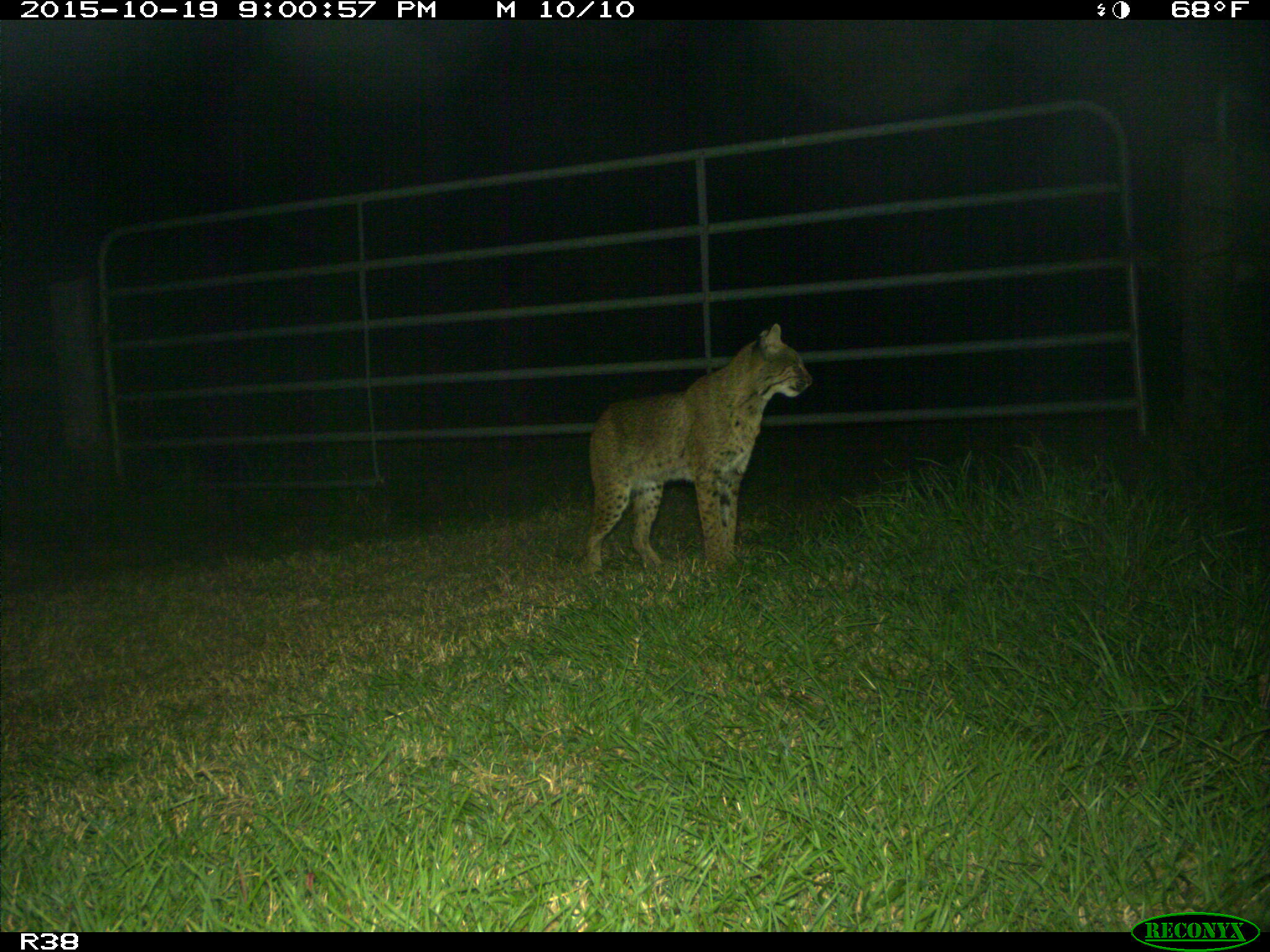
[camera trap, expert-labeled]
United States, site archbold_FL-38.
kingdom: Animalia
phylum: Chordata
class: Mammalia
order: Carnivora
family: Felidae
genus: Lynx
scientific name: Lynx rufus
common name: bobcat